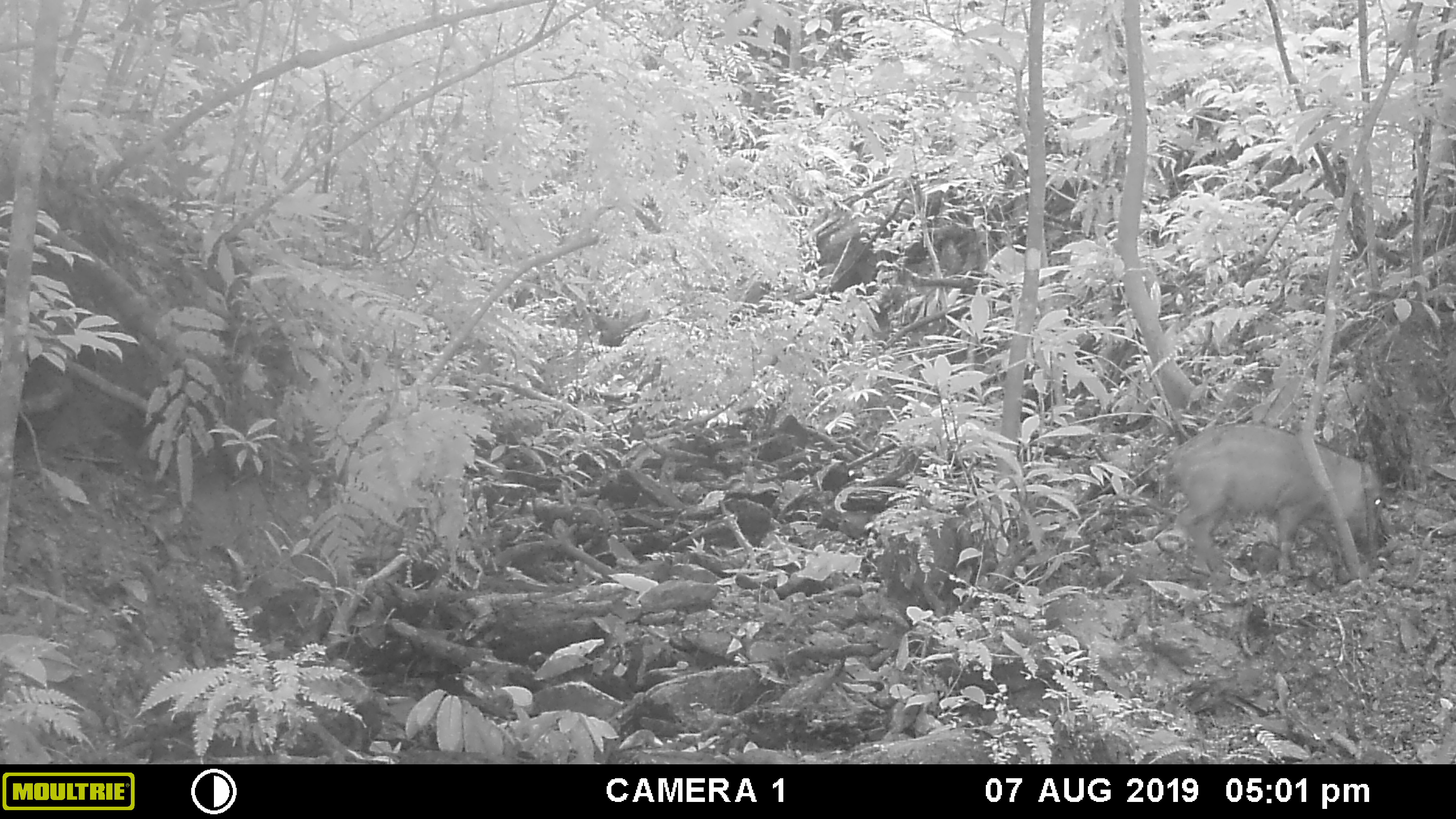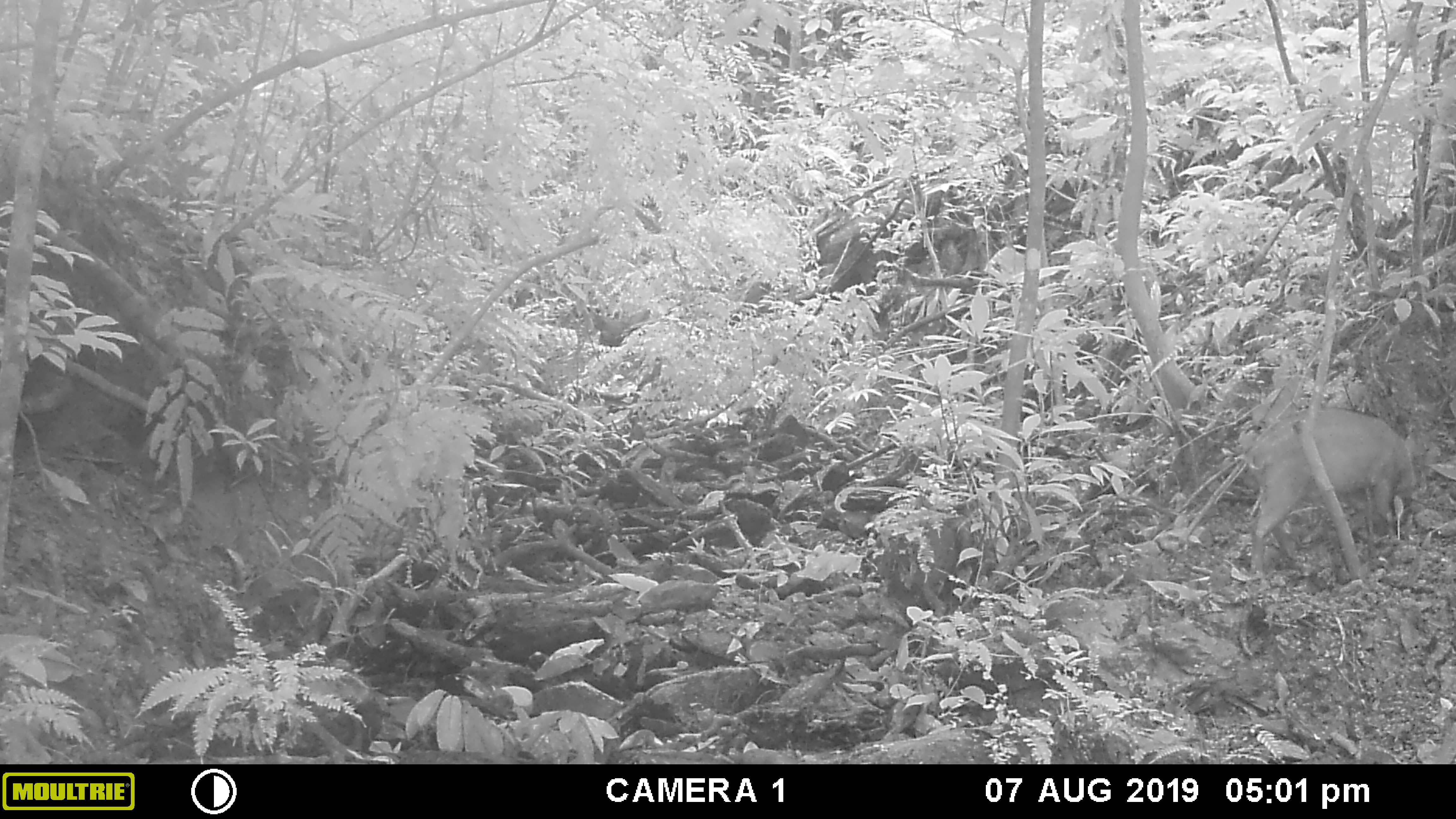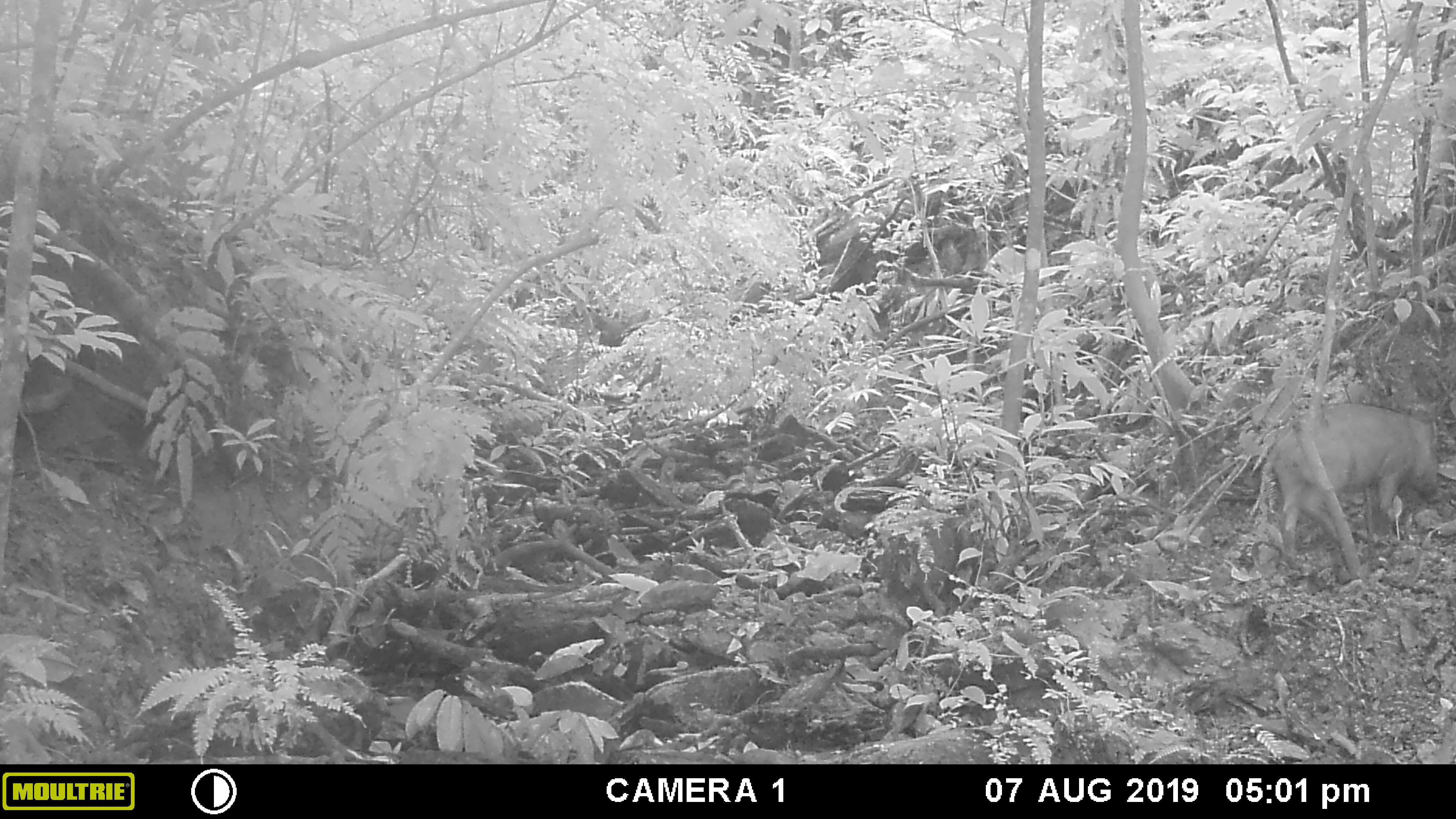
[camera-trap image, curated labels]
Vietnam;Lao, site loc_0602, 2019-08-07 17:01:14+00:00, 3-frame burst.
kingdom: Animalia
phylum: Chordata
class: Mammalia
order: Artiodactyla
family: Suidae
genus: Sus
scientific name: Sus scrofa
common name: eurasian wild pig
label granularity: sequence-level